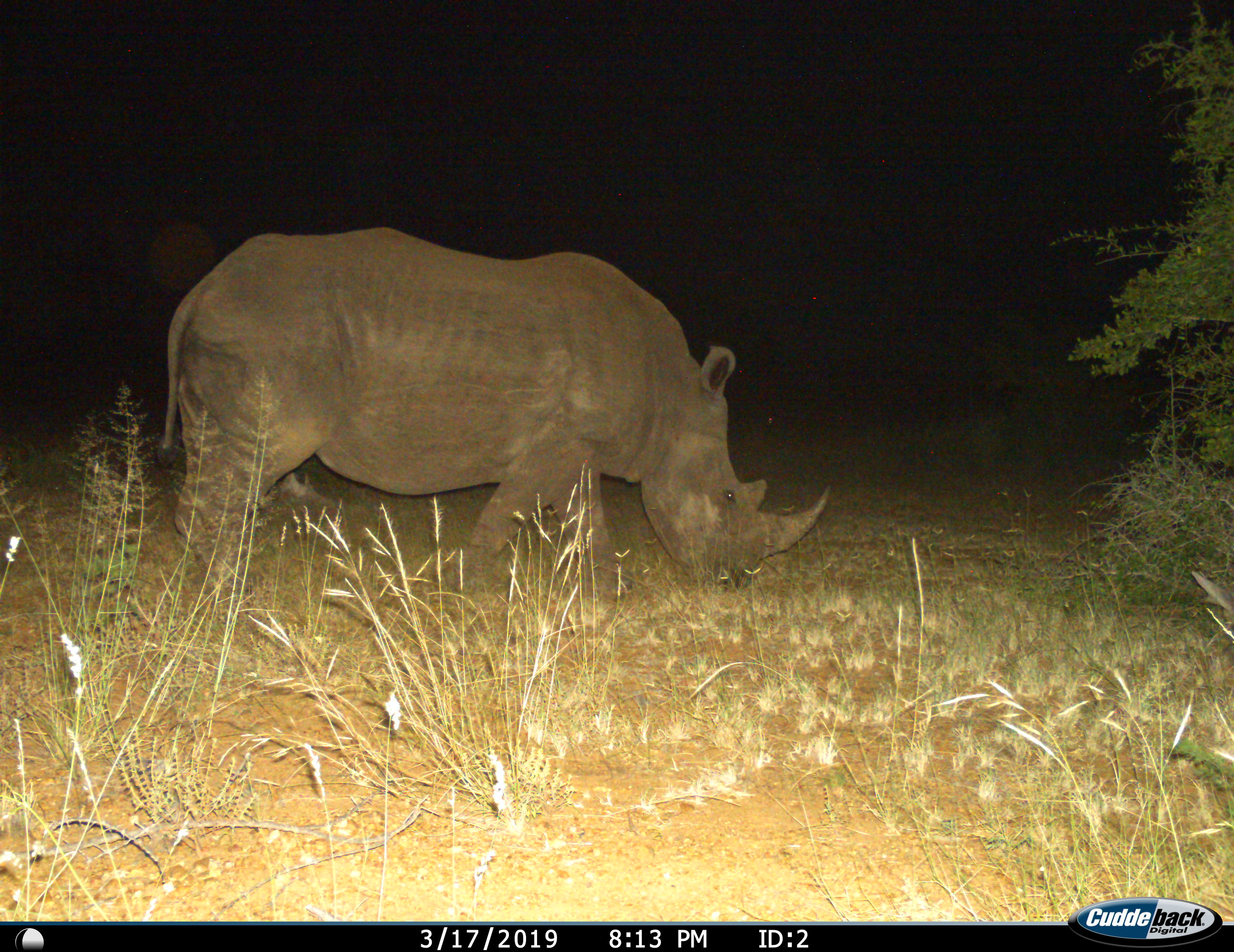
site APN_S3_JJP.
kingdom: Animalia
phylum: Chordata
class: Mammalia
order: Perissodactyla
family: Rhinocerotidae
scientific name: Rhinocerotidae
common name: unknown rhinoceros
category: rhinocerosunknown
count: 1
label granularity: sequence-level